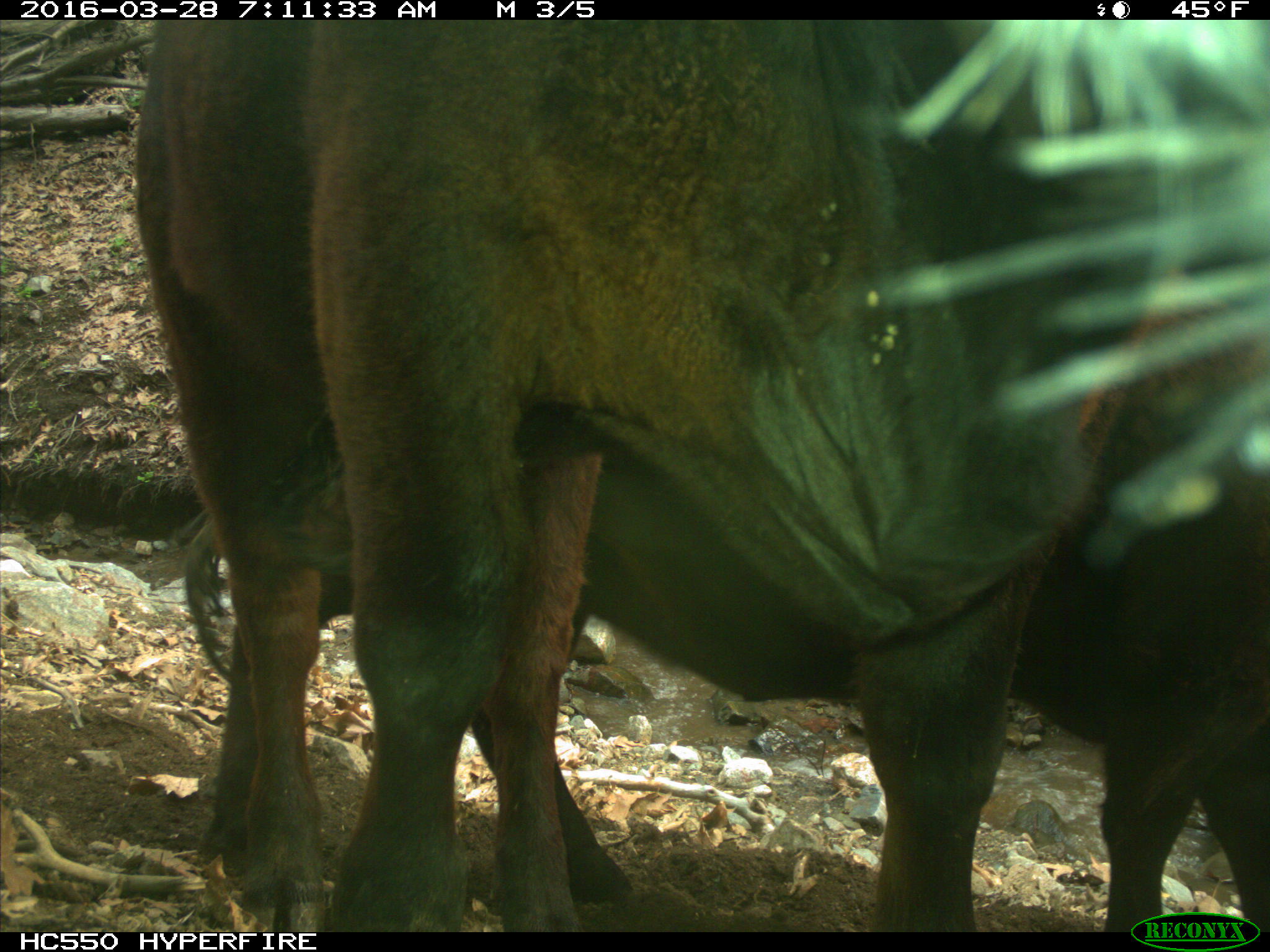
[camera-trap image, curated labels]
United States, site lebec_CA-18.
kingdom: Animalia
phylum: Chordata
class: Mammalia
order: Artiodactyla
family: Bovidae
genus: Bos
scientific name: Bos taurus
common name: domestic cow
Bos taurus (domestic cow).